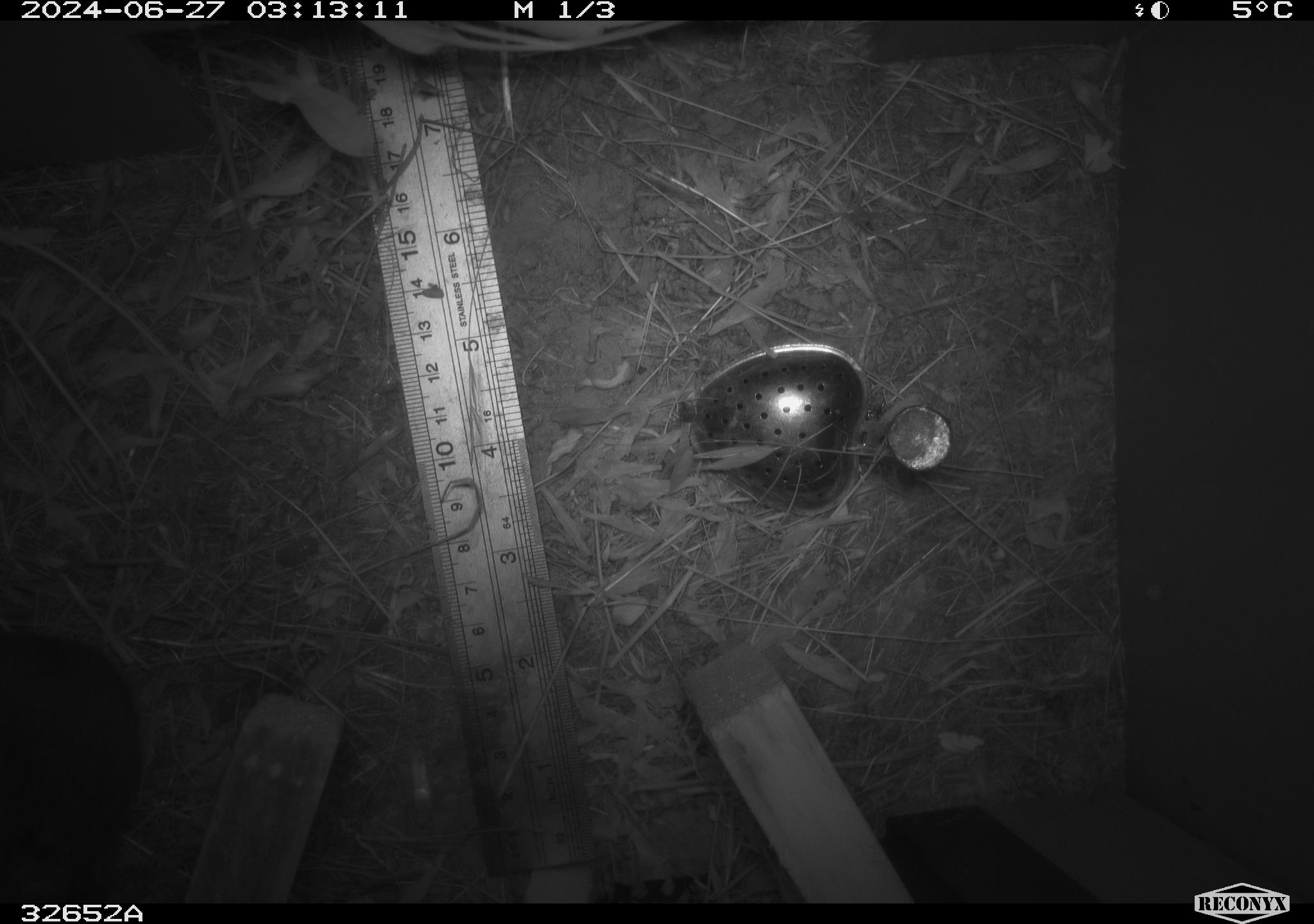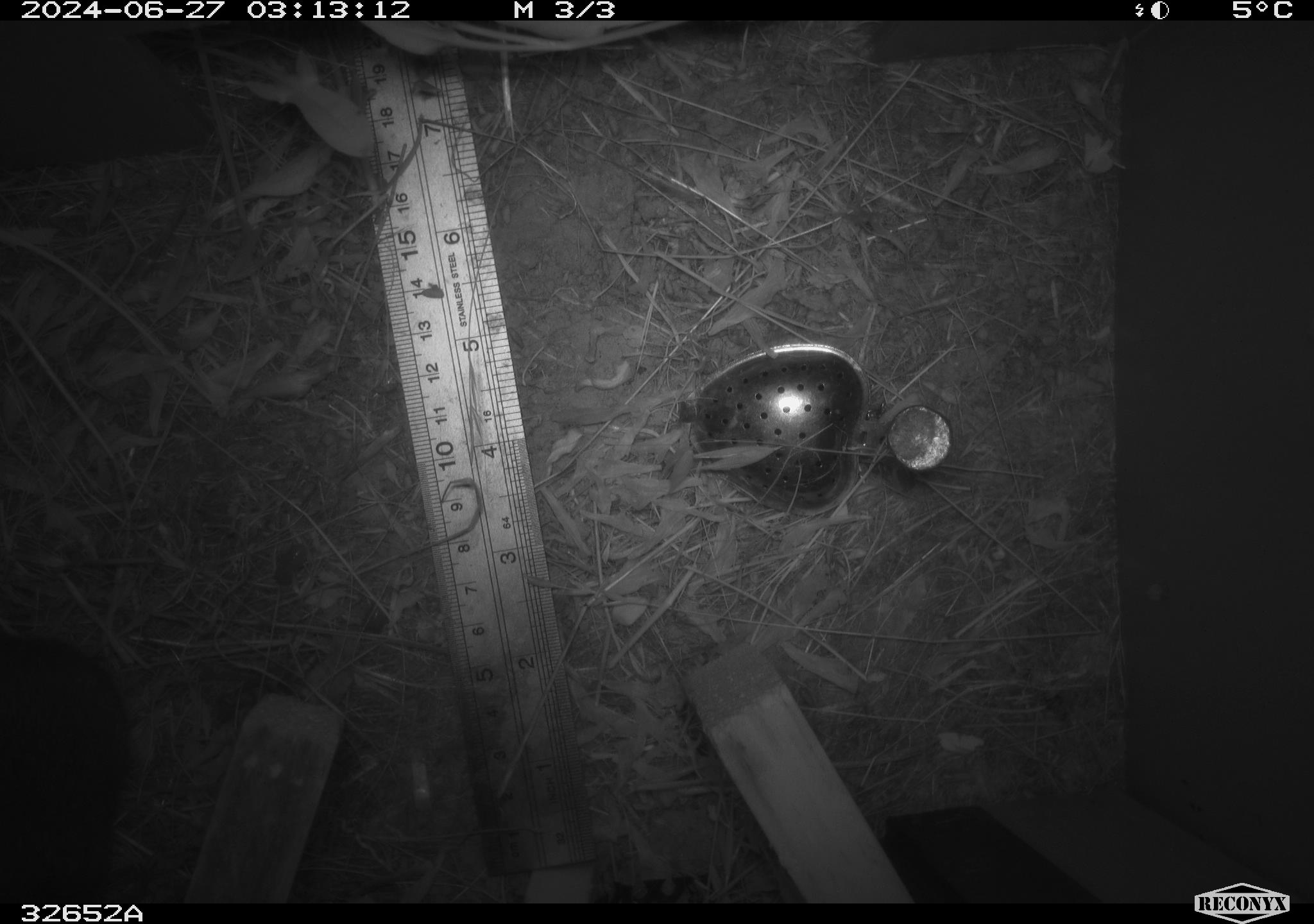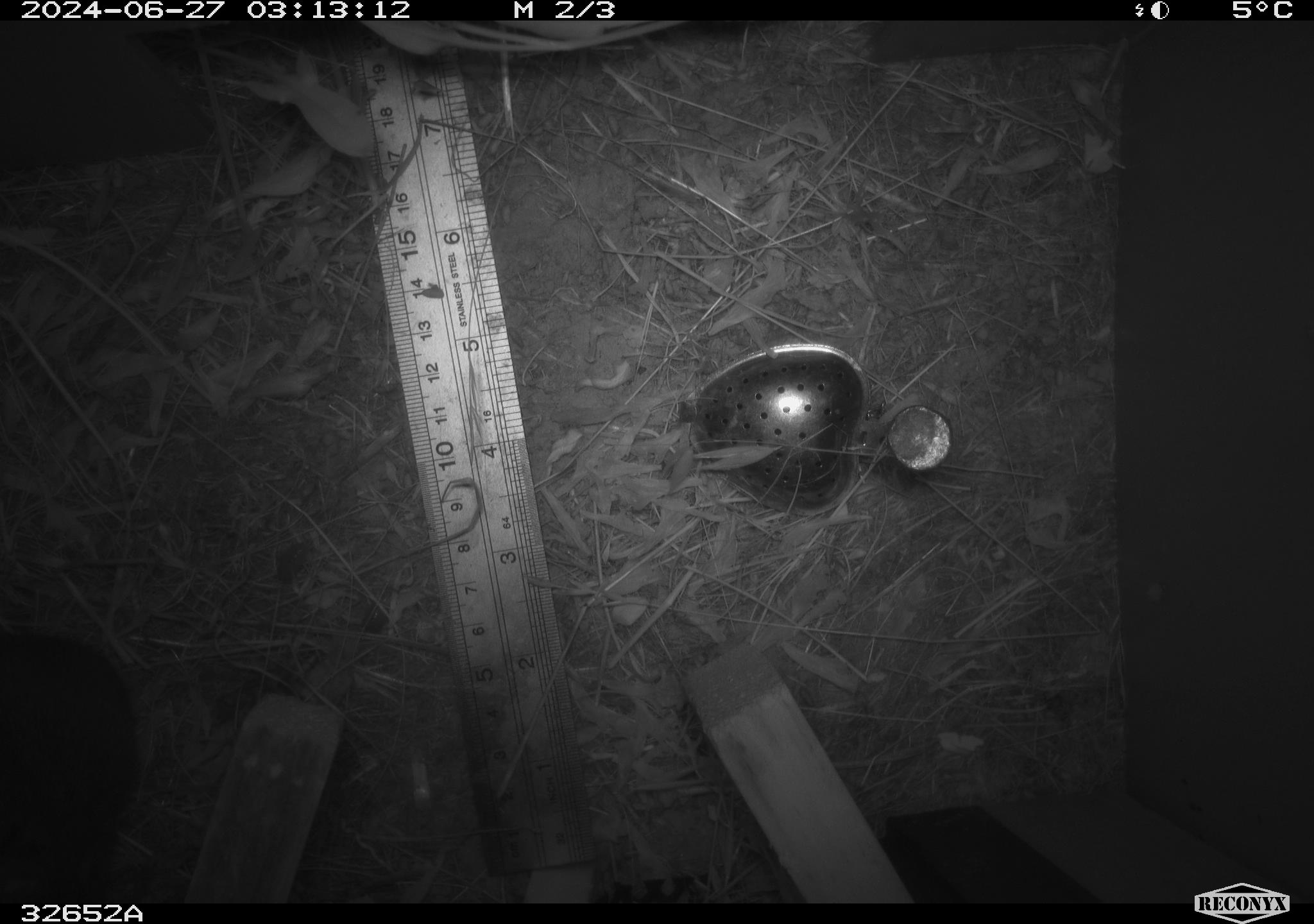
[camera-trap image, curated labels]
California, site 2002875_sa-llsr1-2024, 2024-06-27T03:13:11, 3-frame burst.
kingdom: Animalia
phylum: Chordata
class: Mammalia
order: Rodentia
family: Cricetidae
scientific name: Arvicolinae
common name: voles, lemmings, and muskrats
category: arvicolinae subfamily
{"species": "arvicolinae subfamily (voles, lemmings, and muskrats) (Arvicolinae)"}